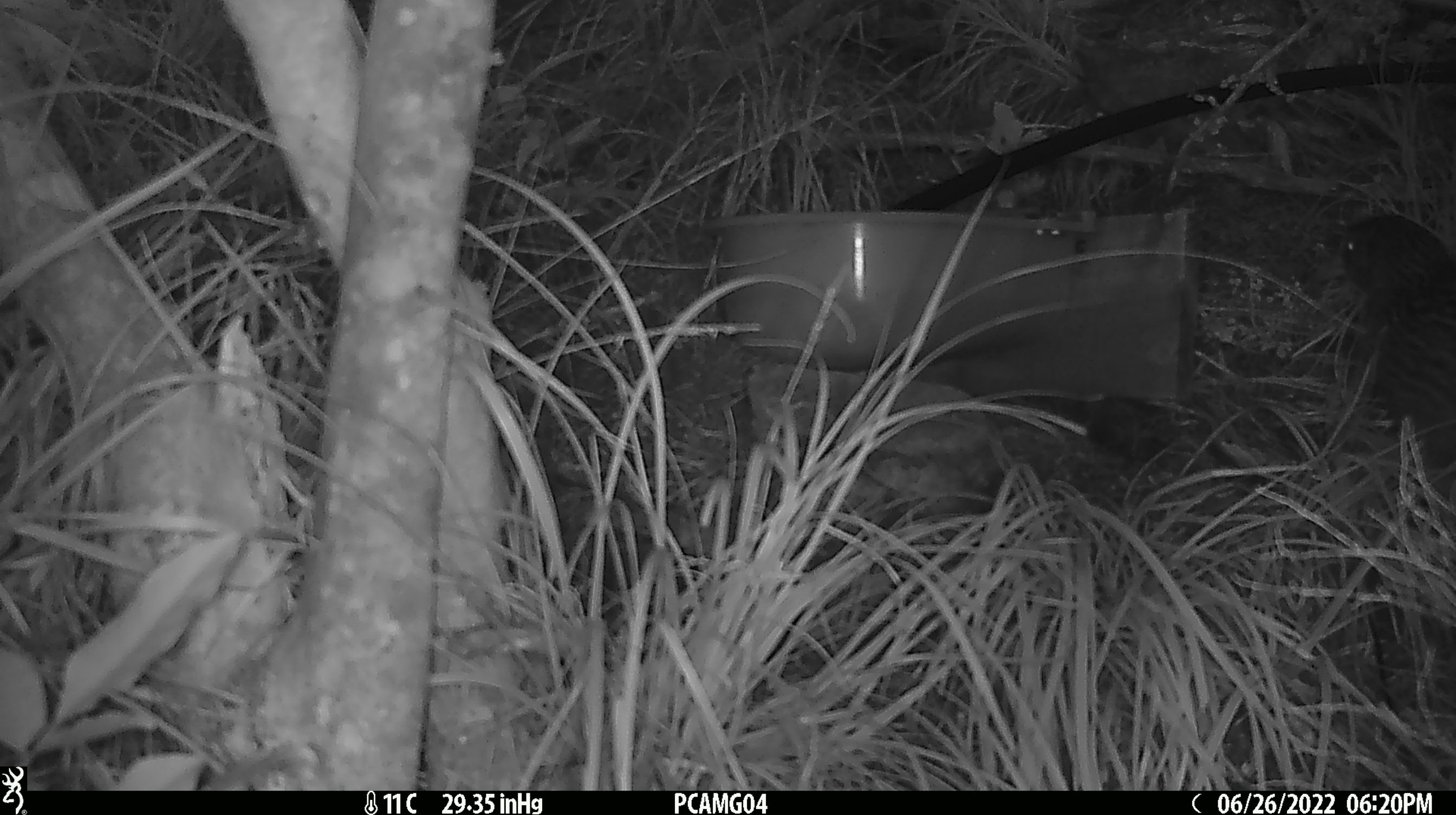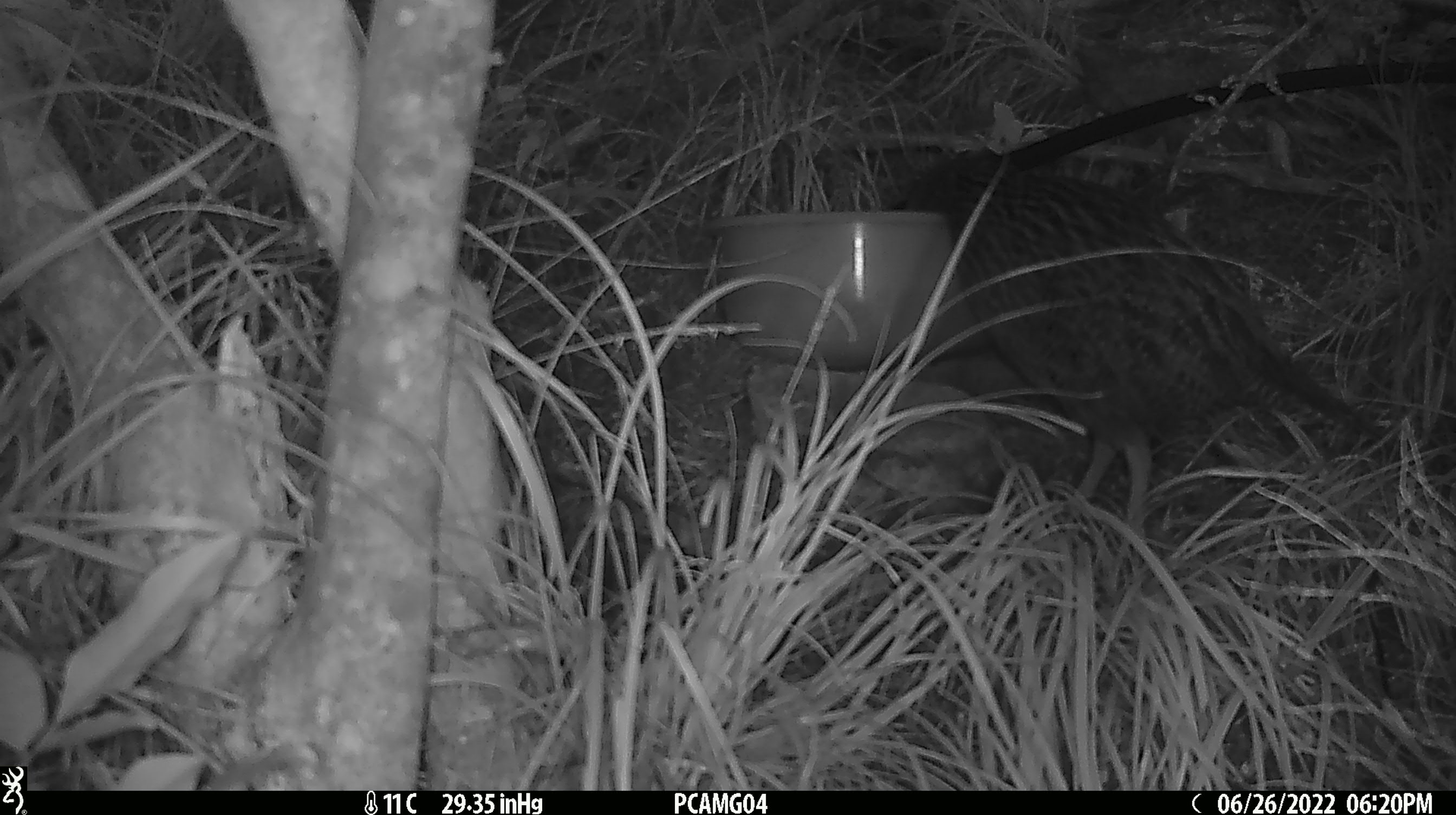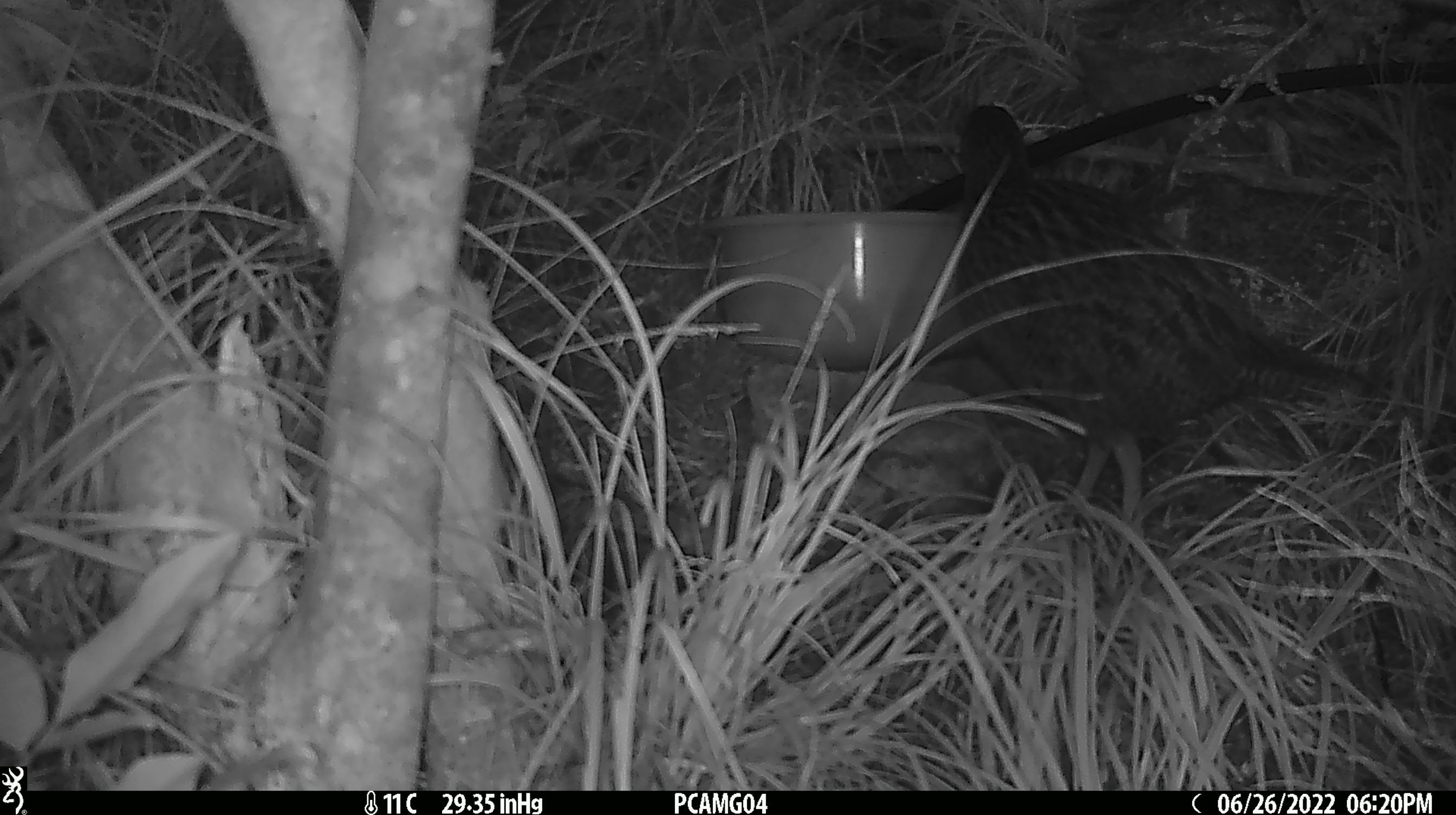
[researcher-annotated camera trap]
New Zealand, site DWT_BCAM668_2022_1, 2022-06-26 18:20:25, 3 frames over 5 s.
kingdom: Animalia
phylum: Chordata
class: Aves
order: Gruiformes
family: Rallidae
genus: Gallirallus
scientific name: Gallirallus australis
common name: weka